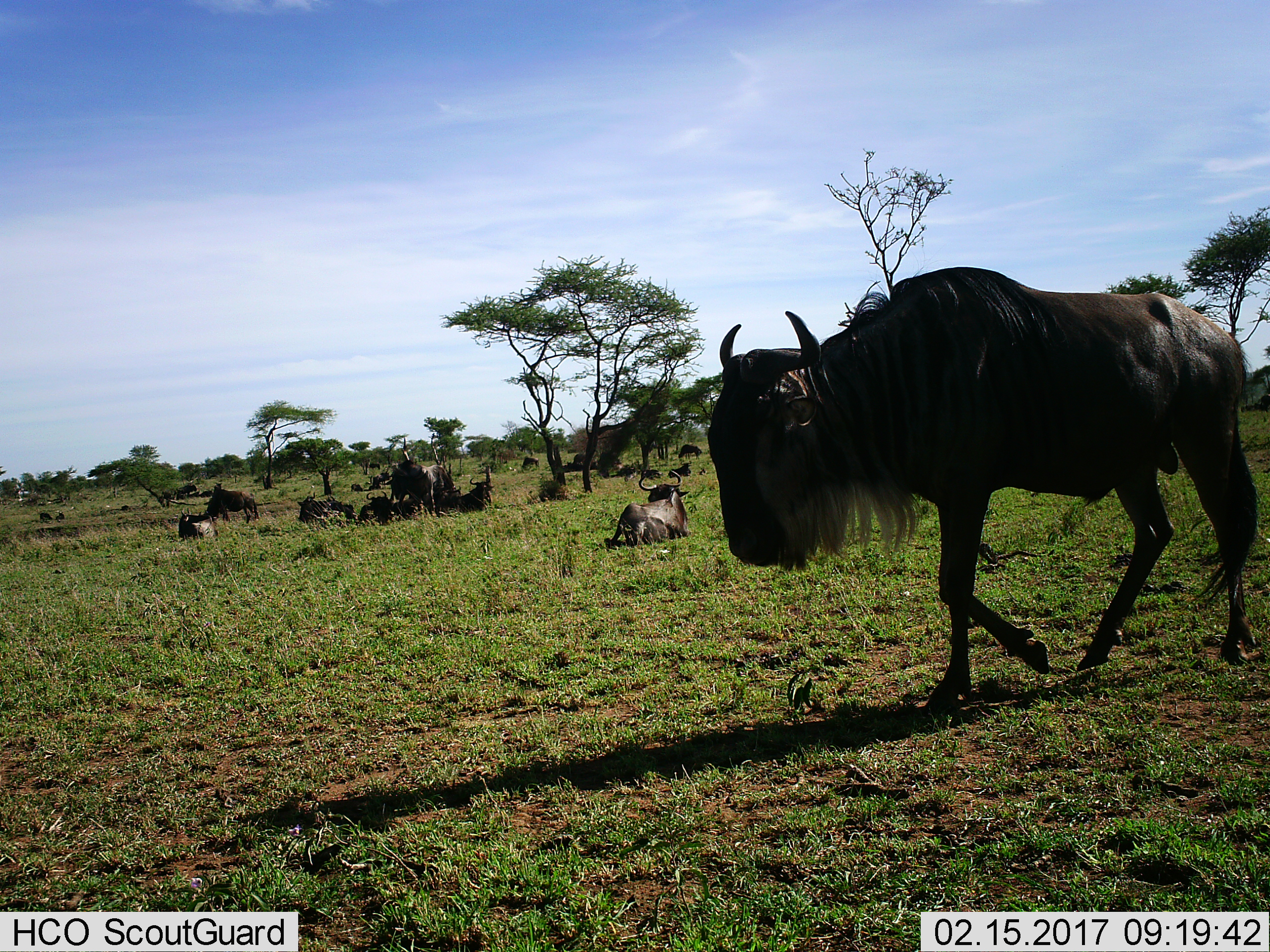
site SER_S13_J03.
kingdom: Animalia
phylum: Chordata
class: Mammalia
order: Artiodactyla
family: Bovidae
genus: Connochaetes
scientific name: Connochaetes taurinus taurinus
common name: blue wildebeest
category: wildebeestblue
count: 11-50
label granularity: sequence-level